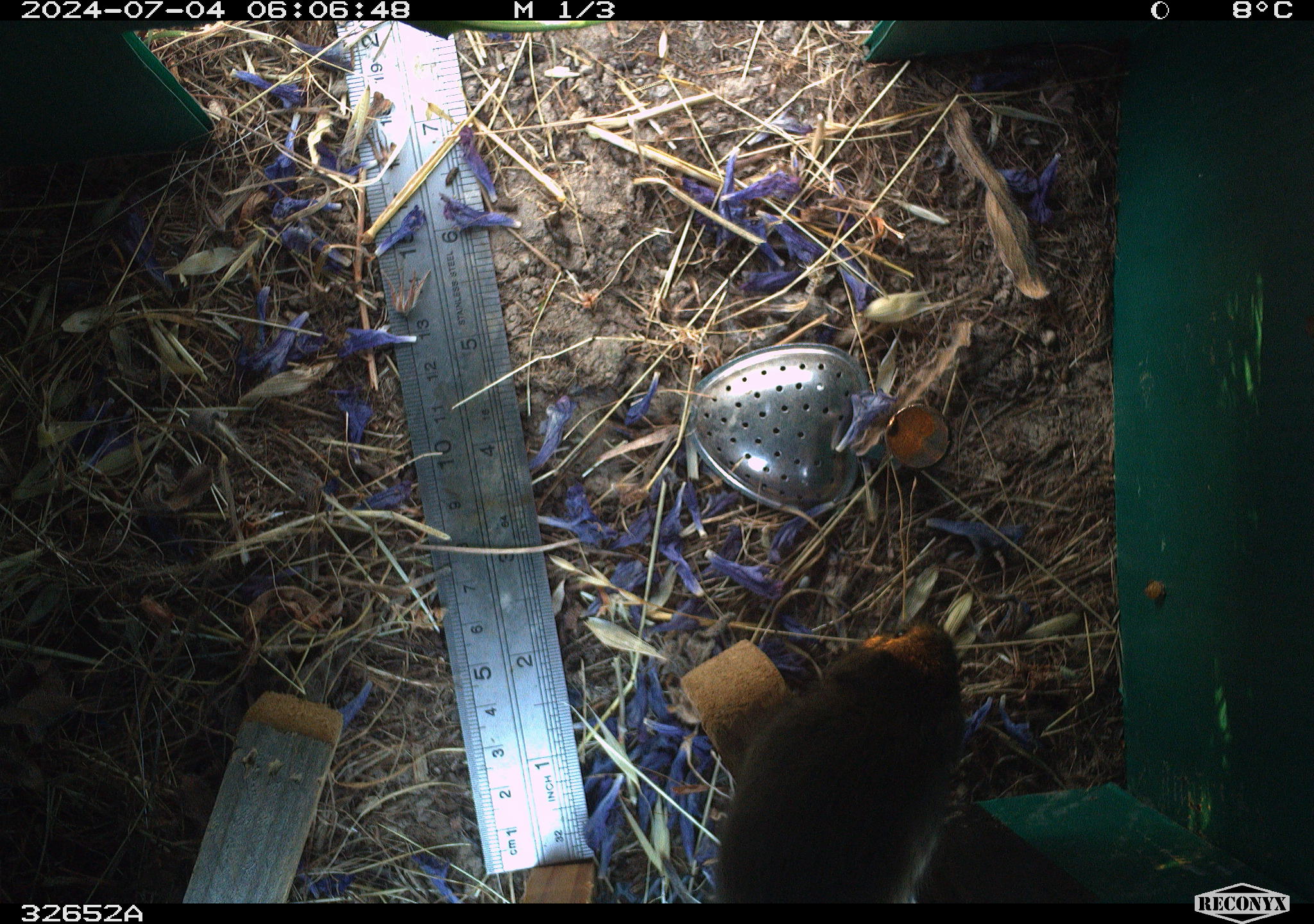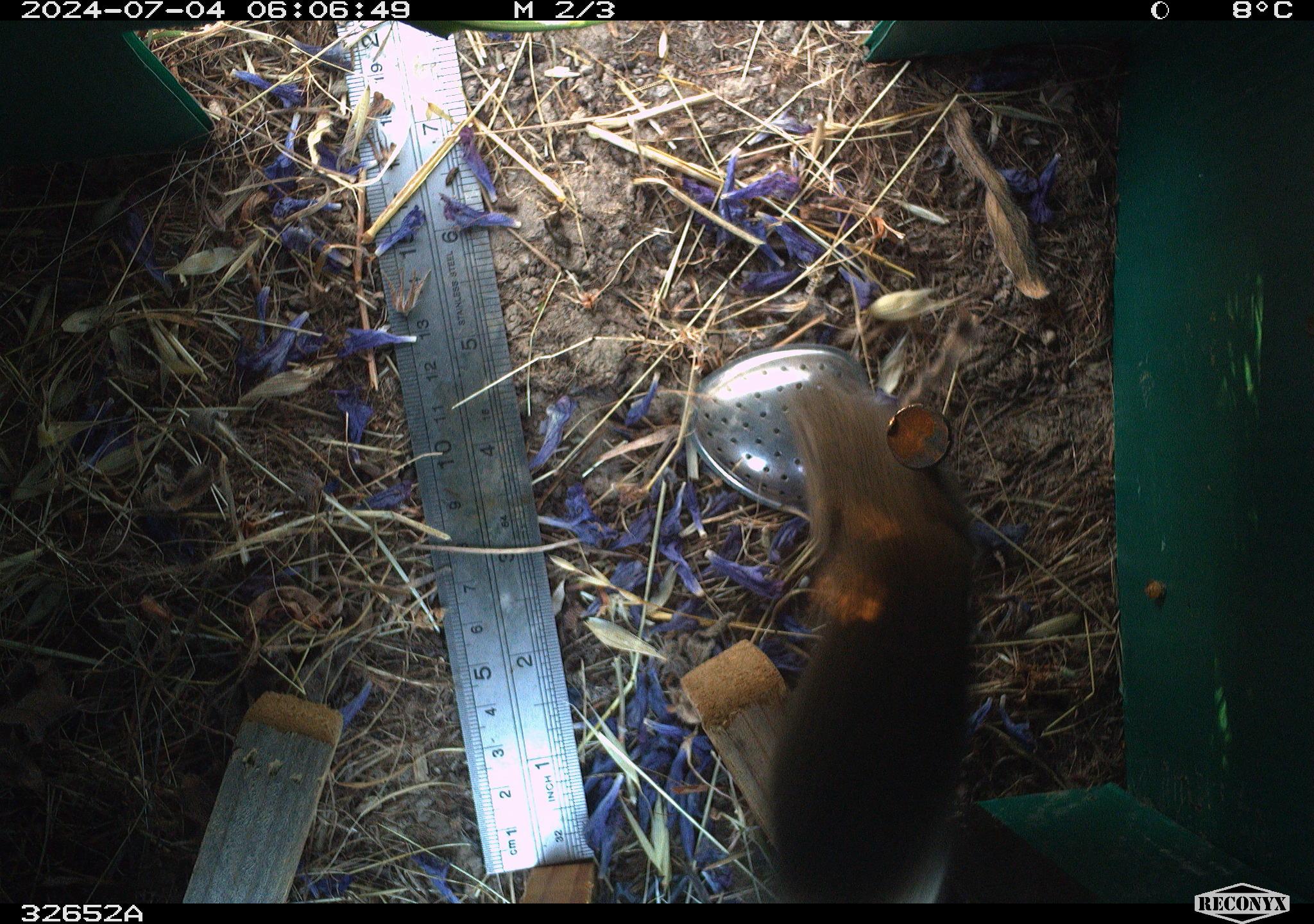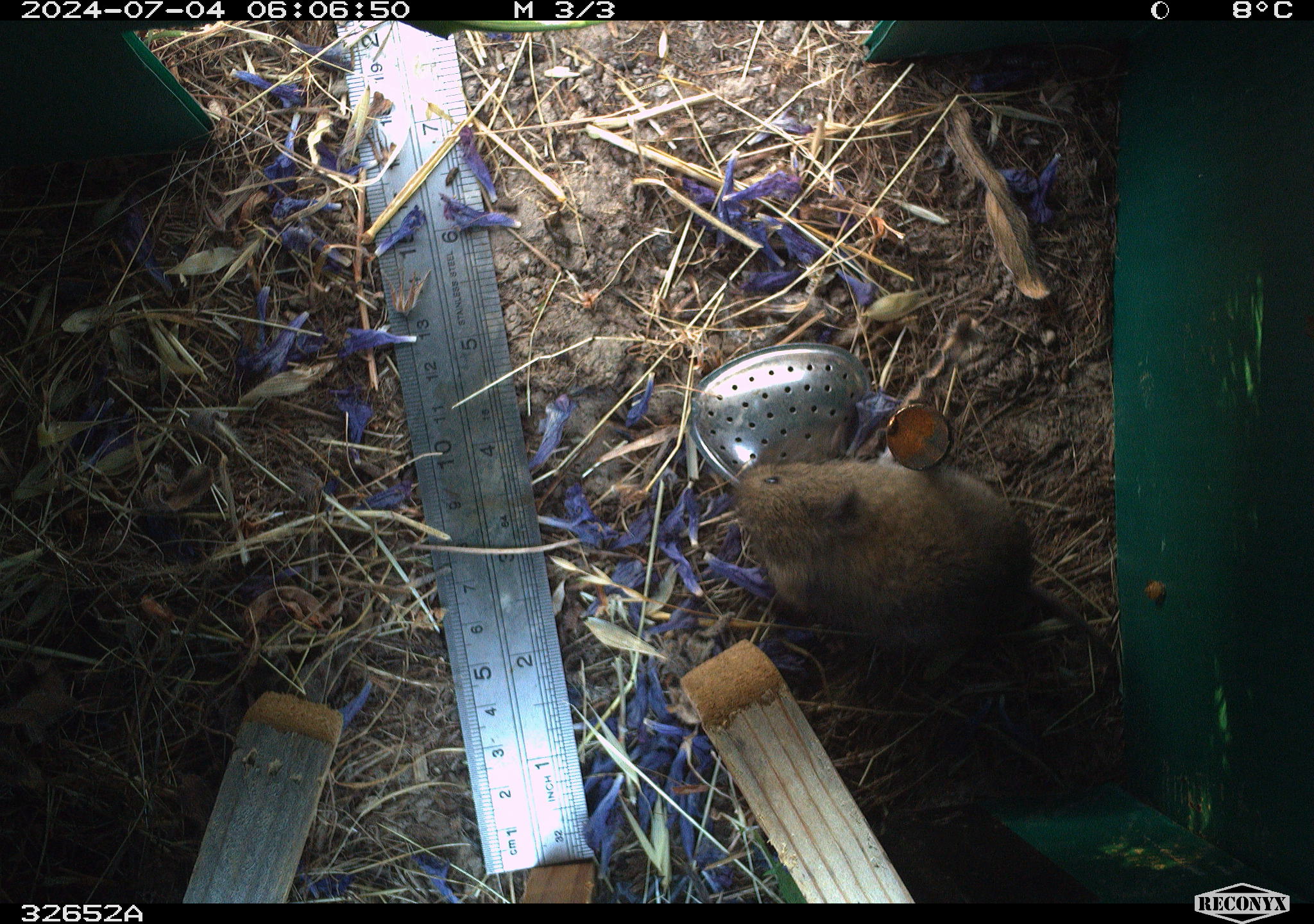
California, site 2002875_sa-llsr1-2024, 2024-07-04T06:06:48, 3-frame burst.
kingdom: Animalia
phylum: Chordata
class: Mammalia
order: Rodentia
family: Cricetidae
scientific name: Arvicolinae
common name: voles, lemmings, and muskrats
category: arvicolinae subfamily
Arvicolinae subfamily (voles, lemmings, and muskrats) (Arvicolinae).